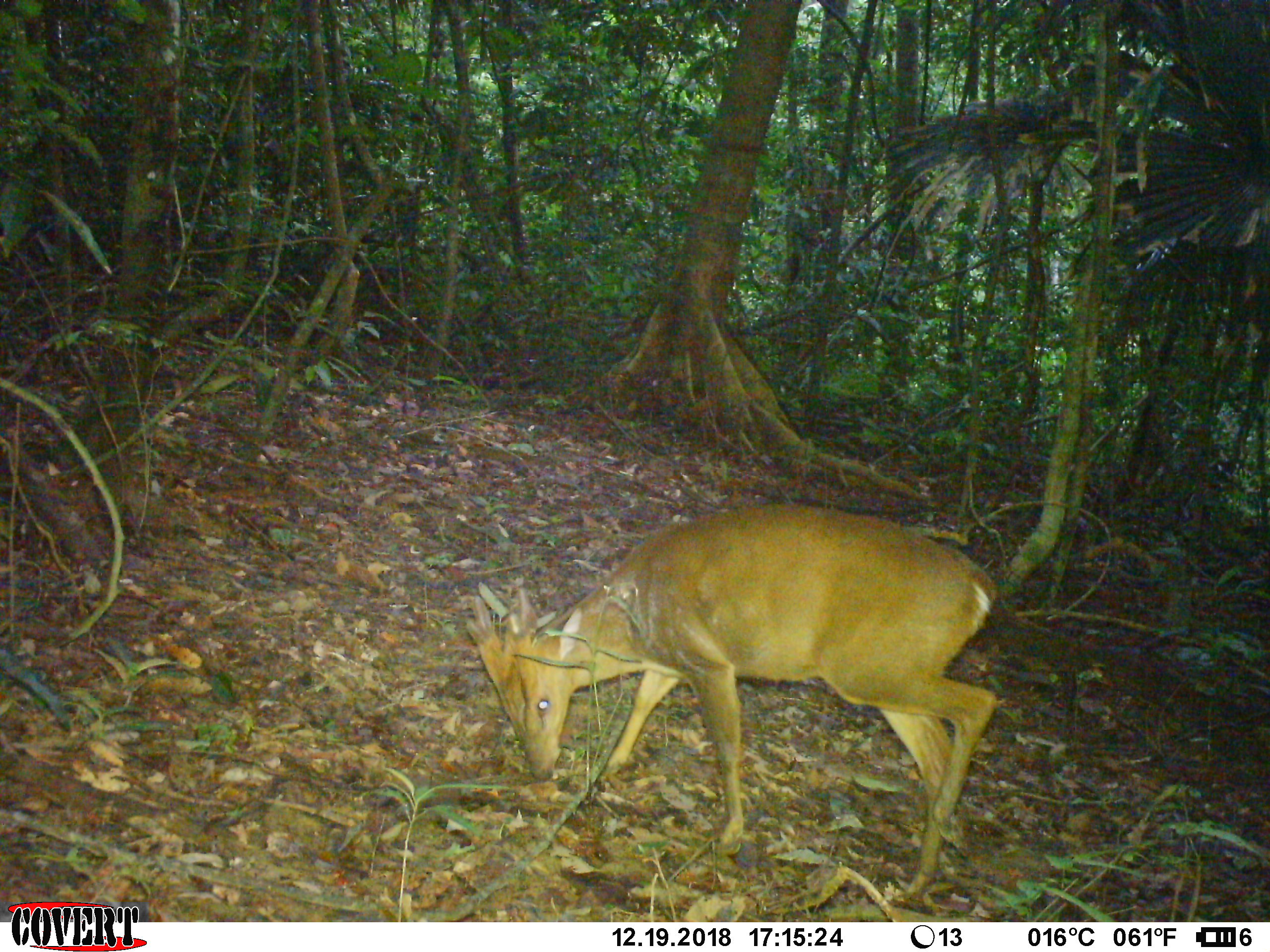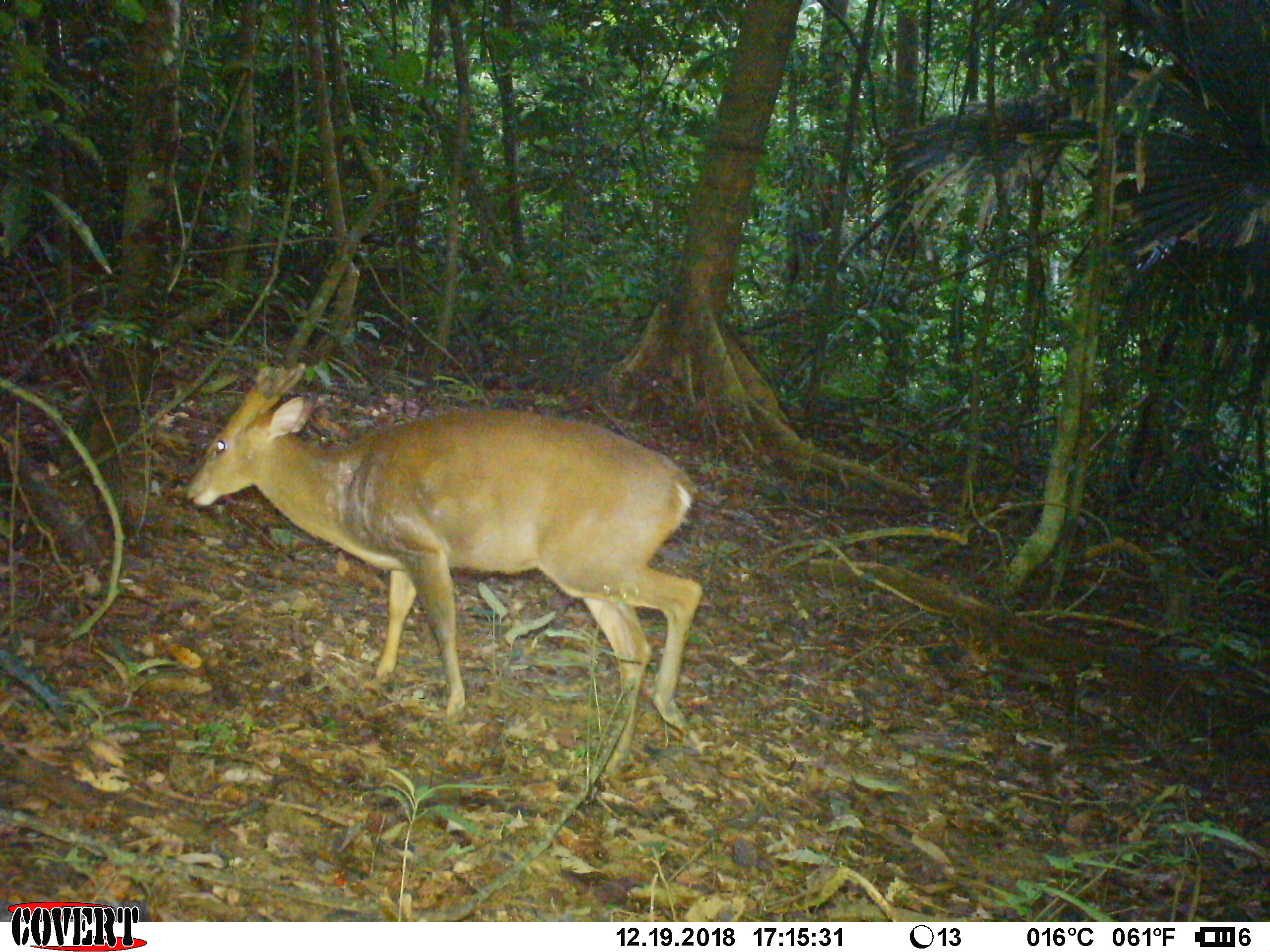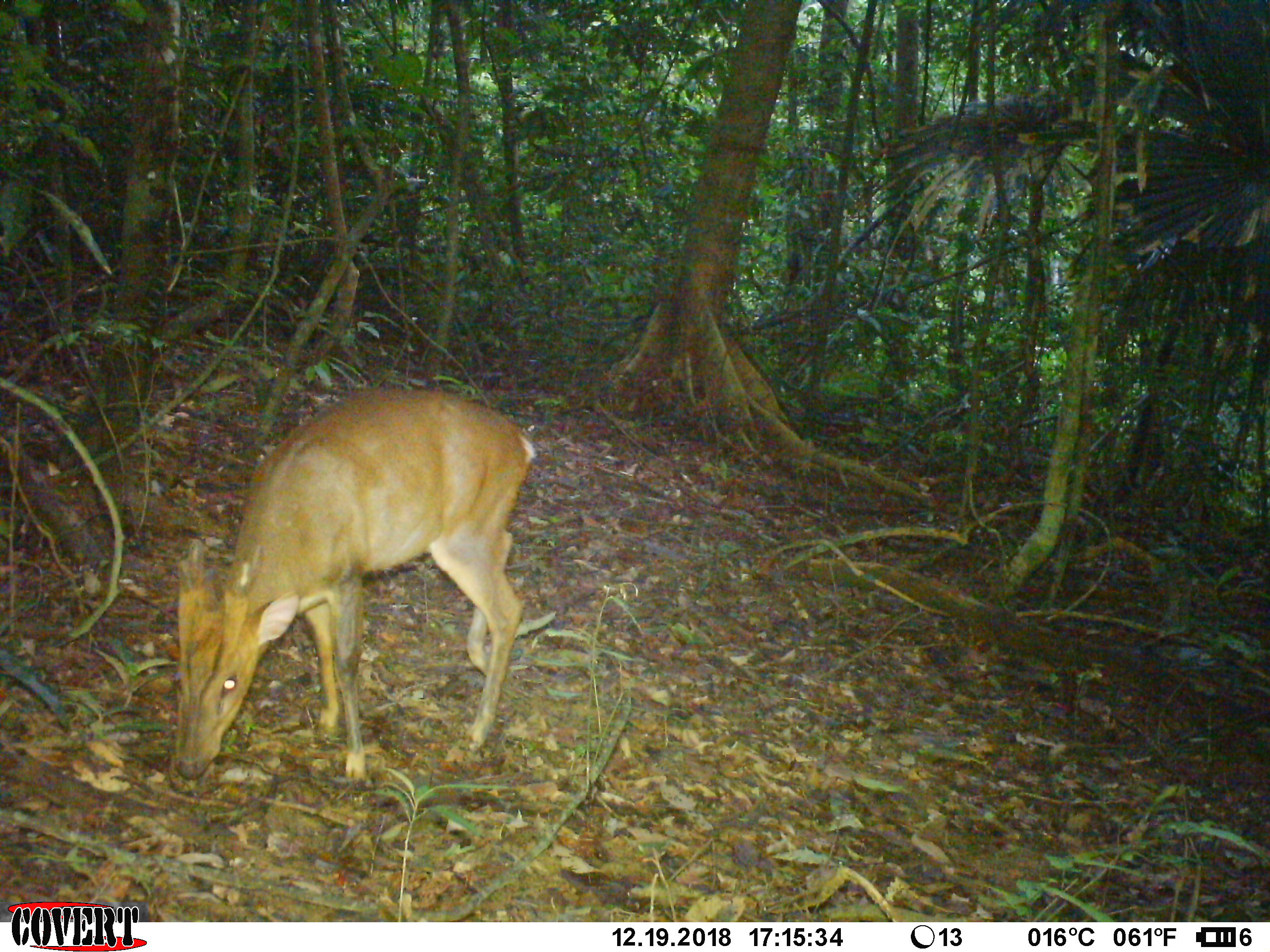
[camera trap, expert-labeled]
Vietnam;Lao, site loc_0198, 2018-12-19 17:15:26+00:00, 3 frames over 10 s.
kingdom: Animalia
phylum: Chordata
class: Mammalia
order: Artiodactyla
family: Cervidae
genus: Muntiacus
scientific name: Muntiacus vuquangensis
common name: large-antlered muntjac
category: large antlered muntjac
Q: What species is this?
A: Large antlered muntjac (large-antlered muntjac) (Muntiacus vuquangensis).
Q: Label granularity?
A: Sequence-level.